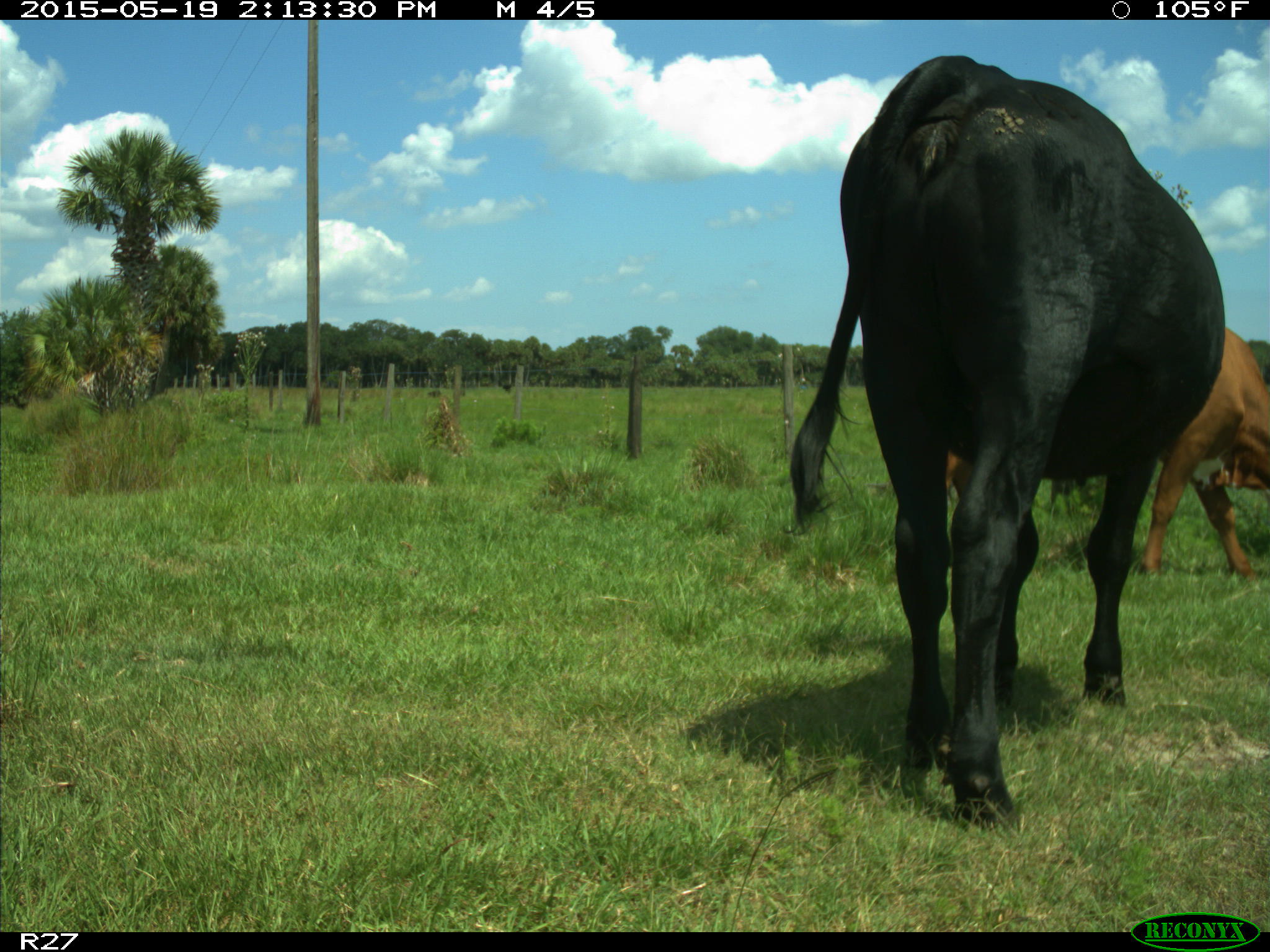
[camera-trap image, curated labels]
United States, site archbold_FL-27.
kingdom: Animalia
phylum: Chordata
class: Mammalia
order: Artiodactyla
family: Bovidae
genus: Bos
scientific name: Bos taurus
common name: domestic cow